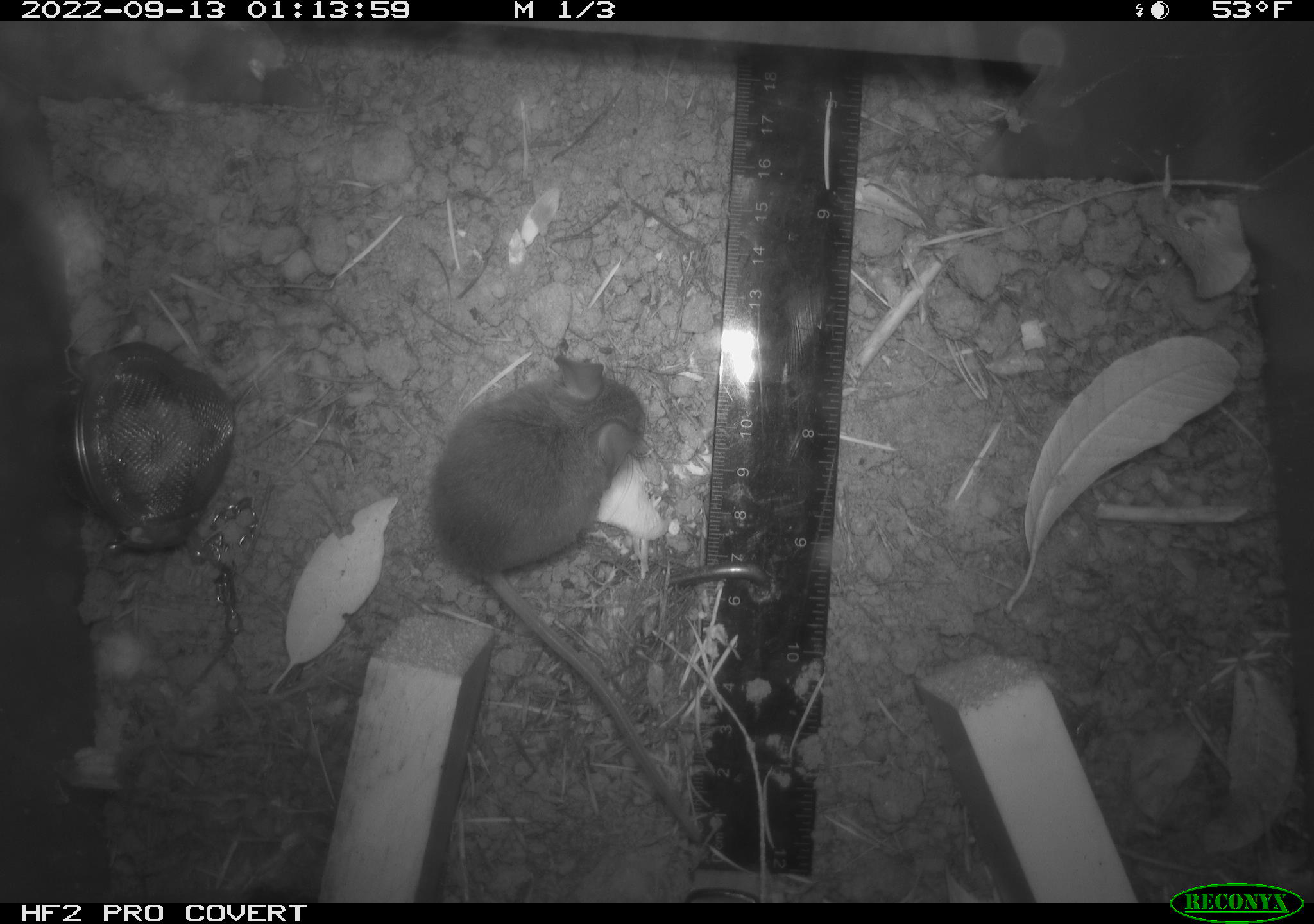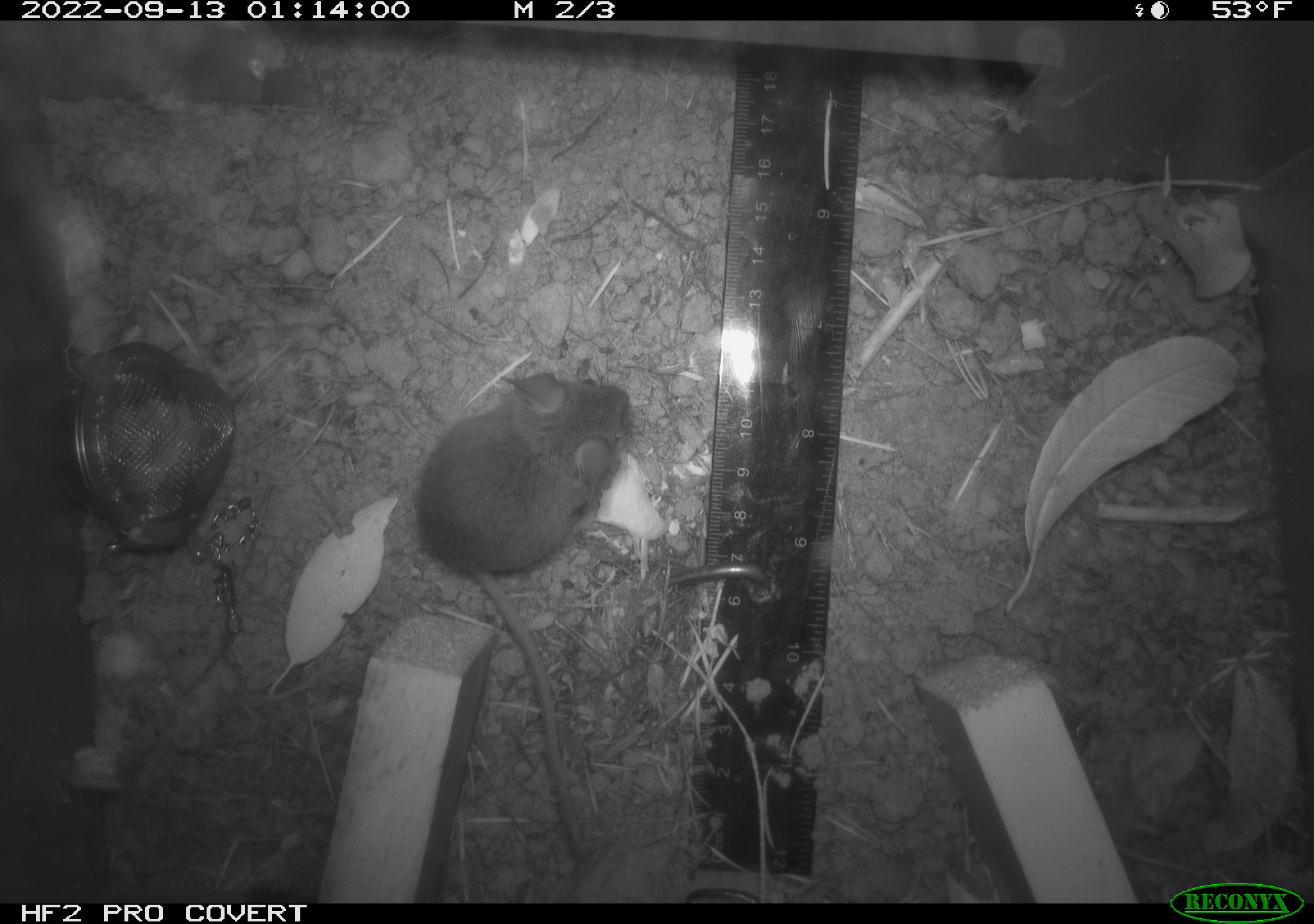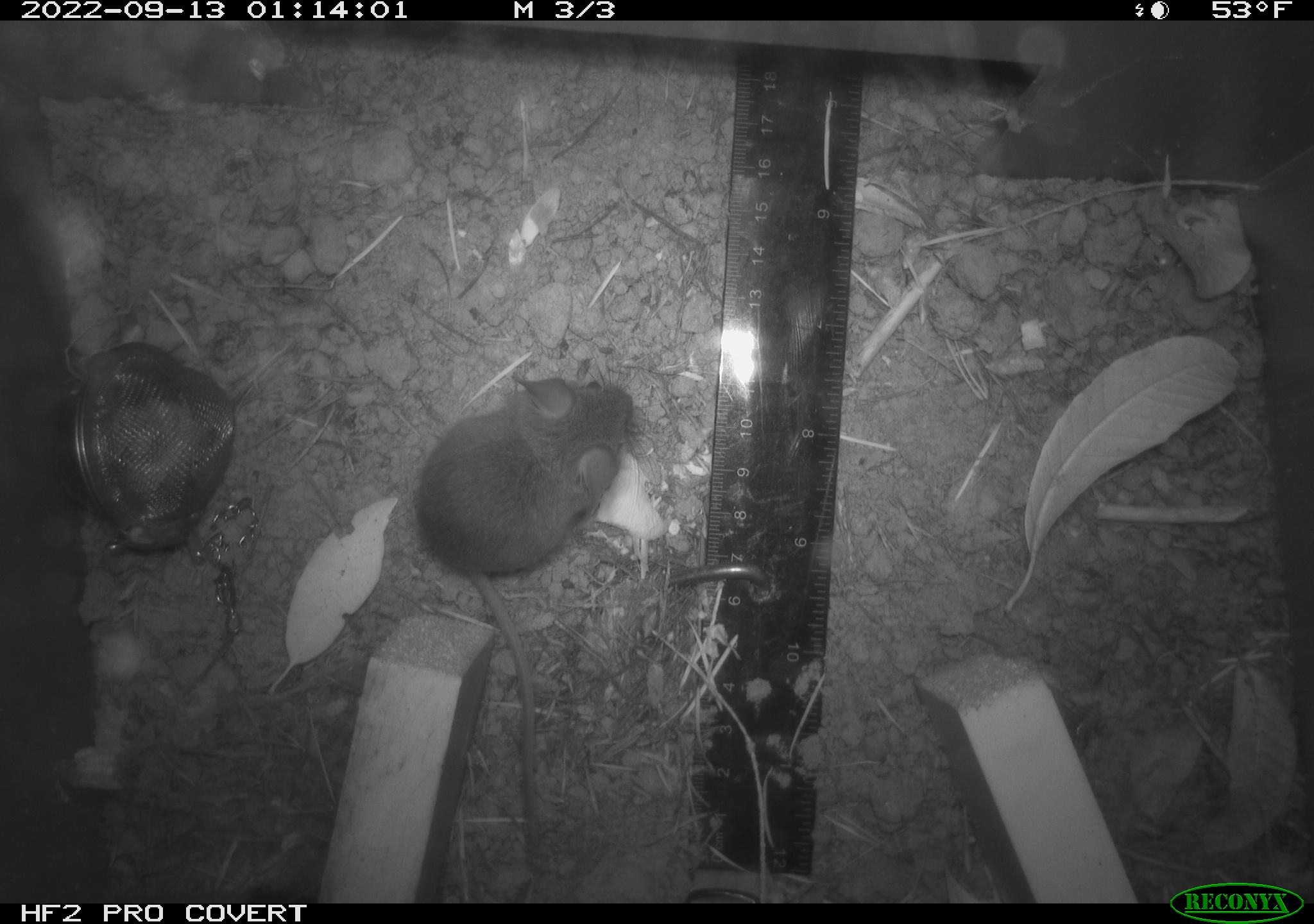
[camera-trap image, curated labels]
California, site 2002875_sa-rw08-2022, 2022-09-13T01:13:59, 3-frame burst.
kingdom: Animalia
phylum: Chordata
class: Mammalia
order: Rodentia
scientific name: Rodentia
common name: mouse species